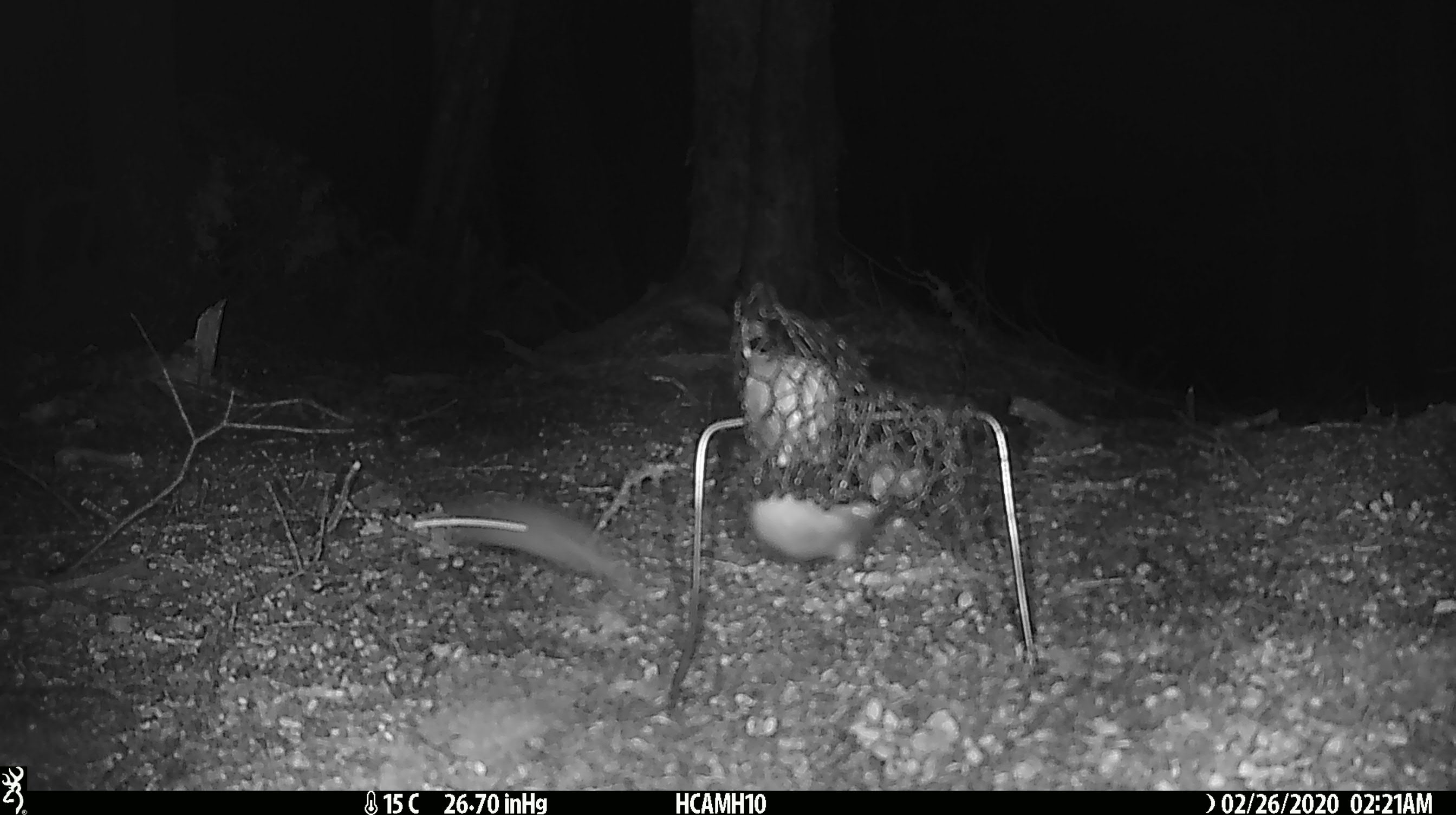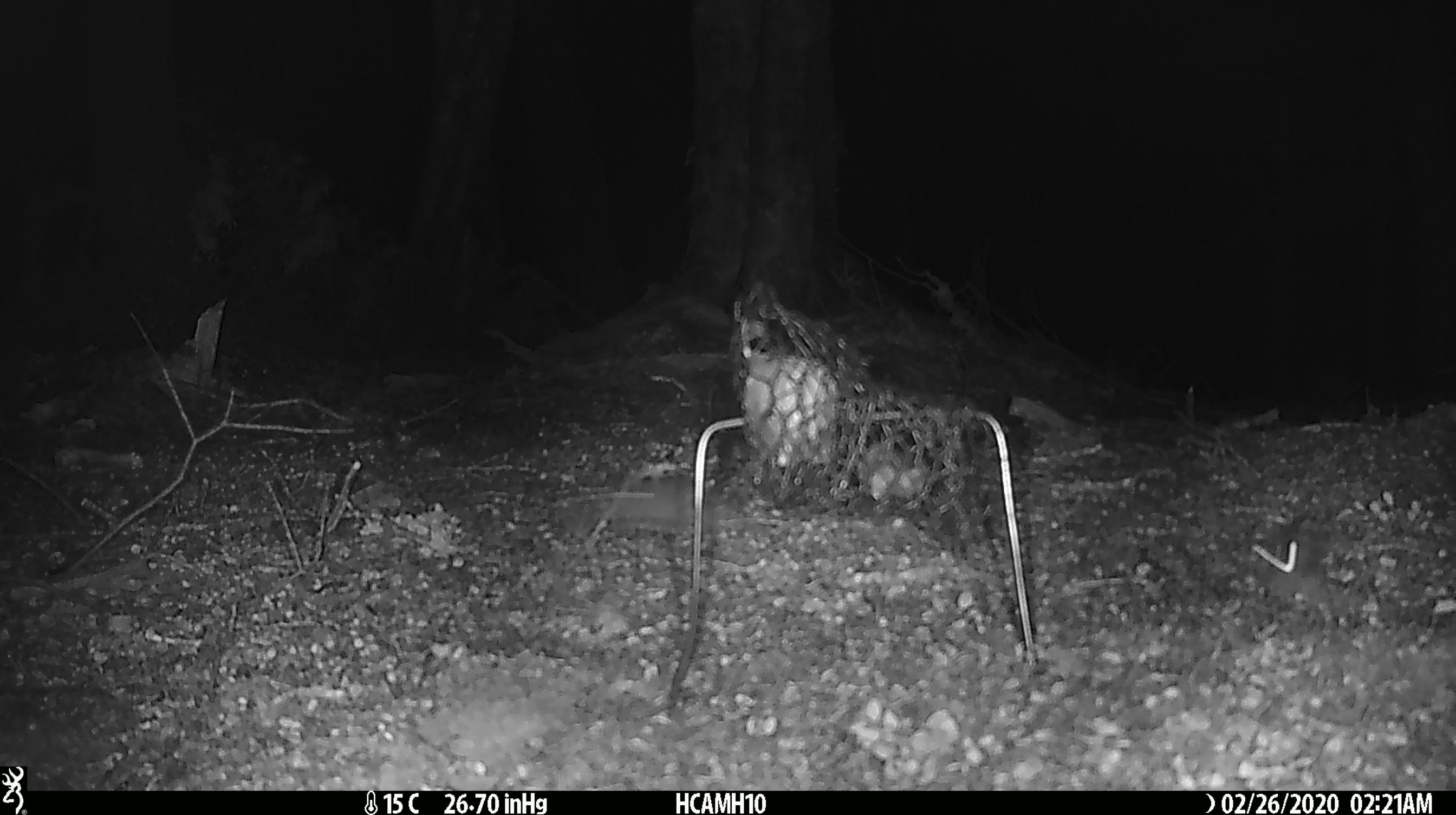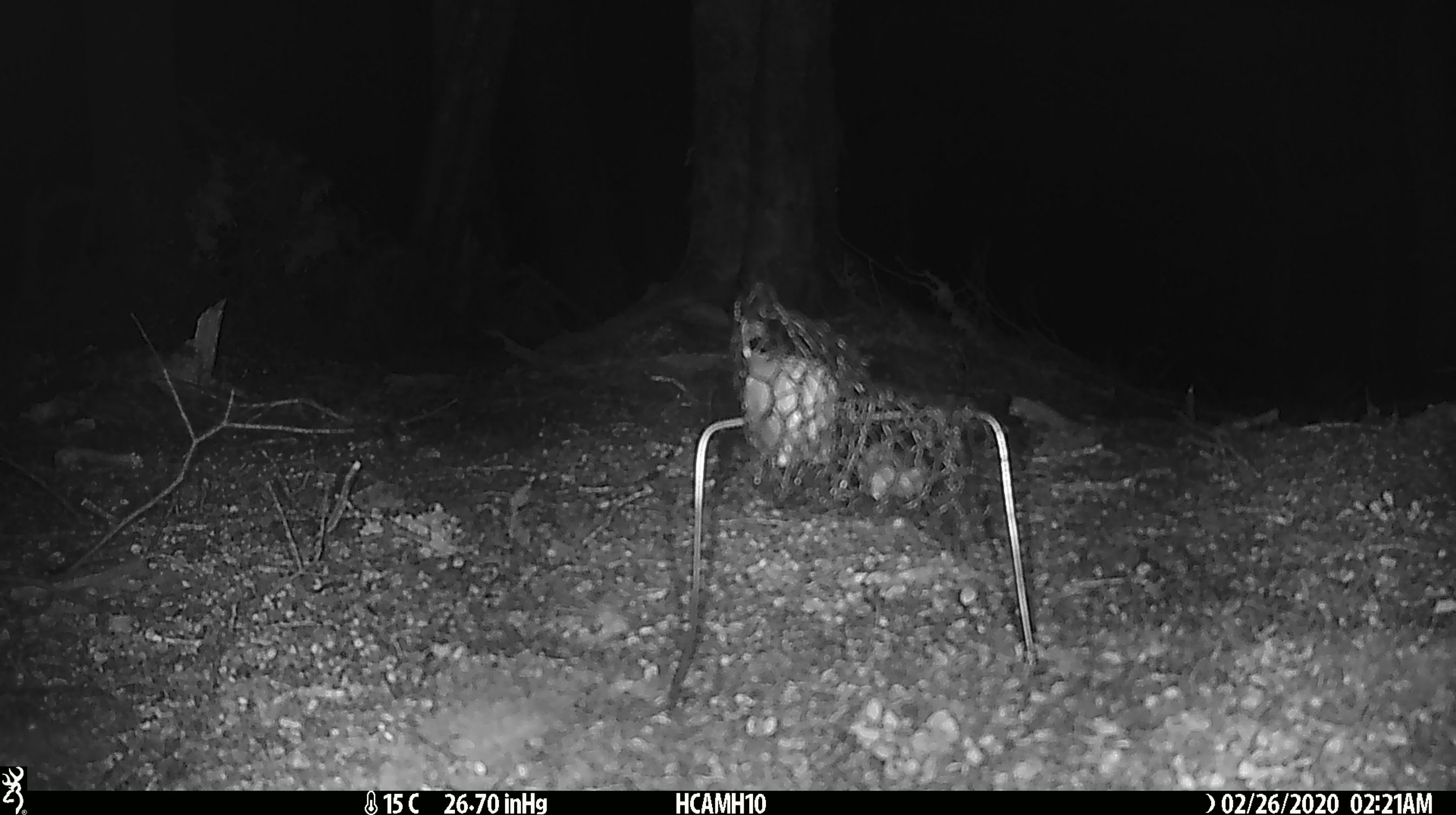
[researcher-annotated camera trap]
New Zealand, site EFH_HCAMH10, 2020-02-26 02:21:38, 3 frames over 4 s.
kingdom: Animalia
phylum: Chordata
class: Mammalia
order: Rodentia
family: Muridae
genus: Mus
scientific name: Mus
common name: mouse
Mouse (Mus).